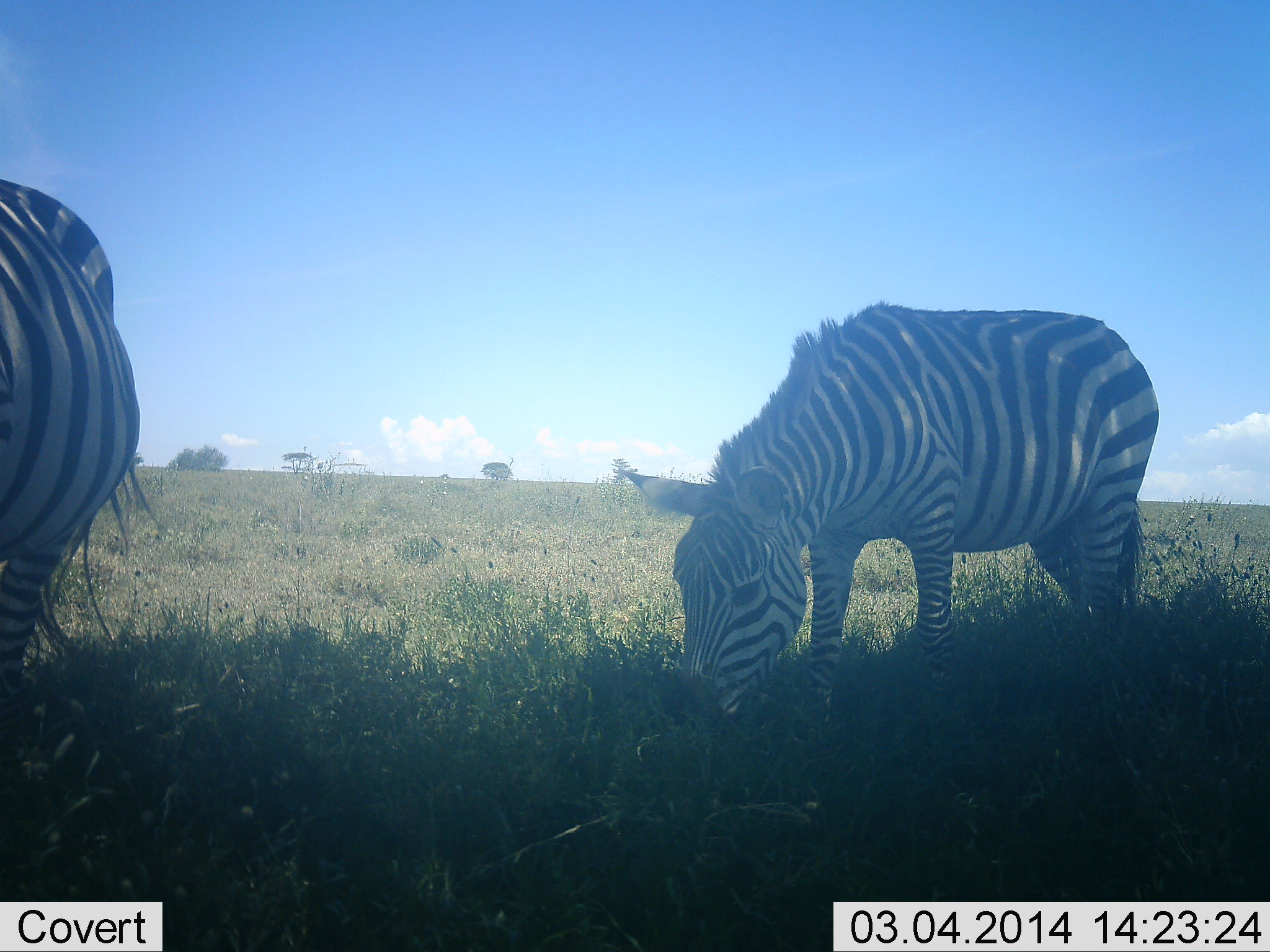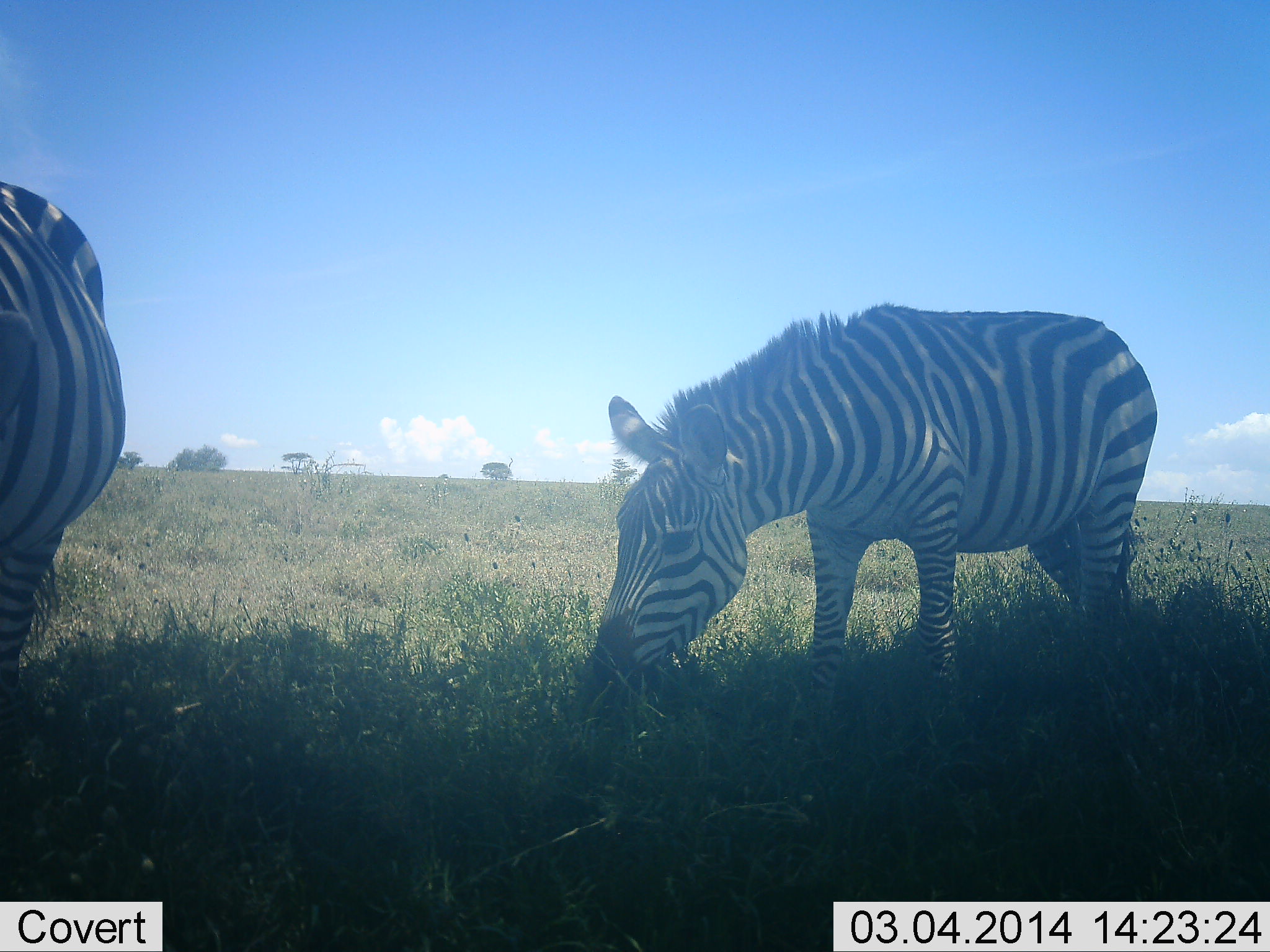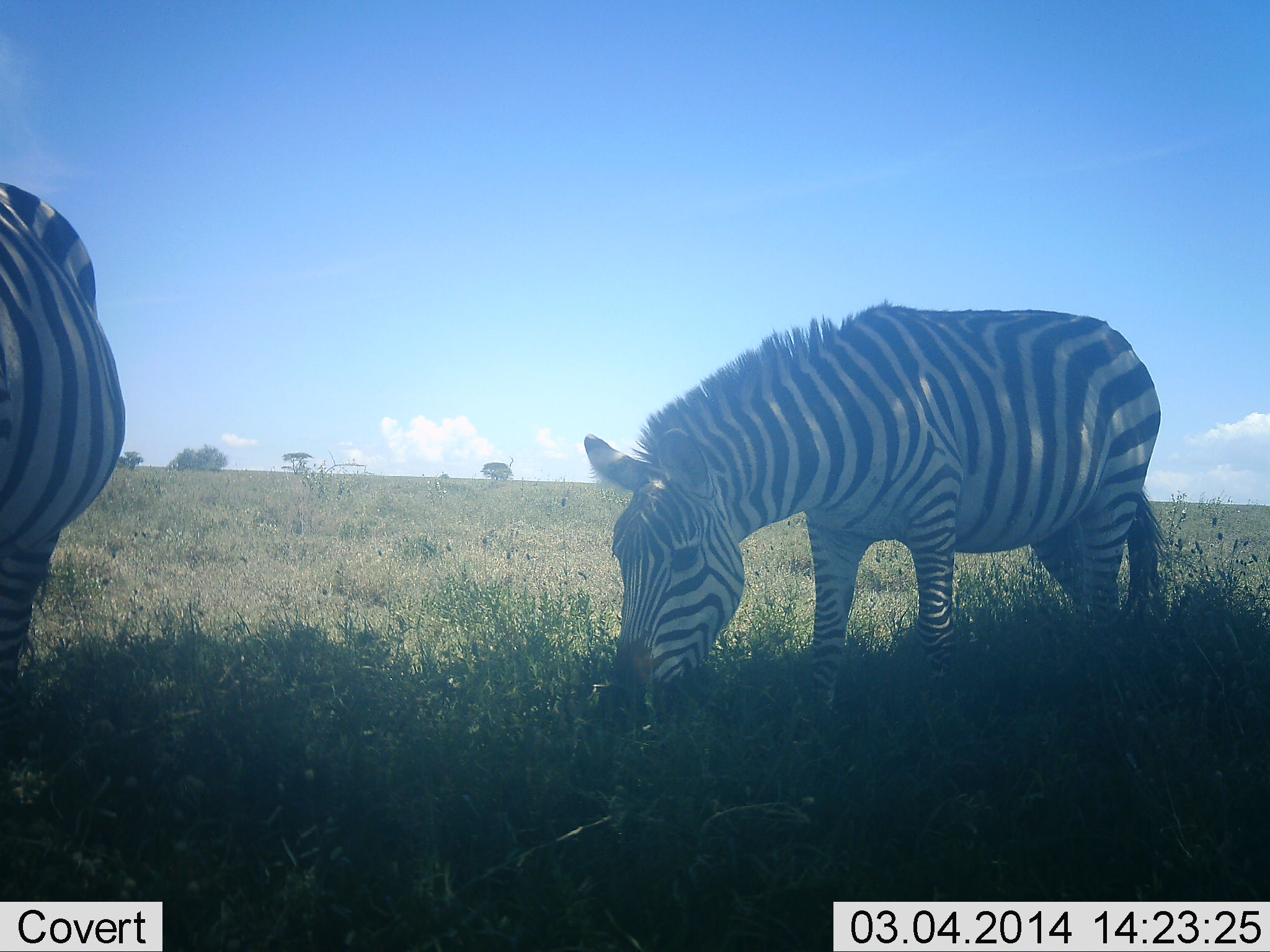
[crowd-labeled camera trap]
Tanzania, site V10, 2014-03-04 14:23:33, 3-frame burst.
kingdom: Animalia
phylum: Chordata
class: Mammalia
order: Perissodactyla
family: Equidae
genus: Equus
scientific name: Equus quagga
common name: plains zebra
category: zebra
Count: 2.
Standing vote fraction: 36%.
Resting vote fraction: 2%.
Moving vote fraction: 4%.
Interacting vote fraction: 0%.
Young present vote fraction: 0%.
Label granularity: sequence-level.